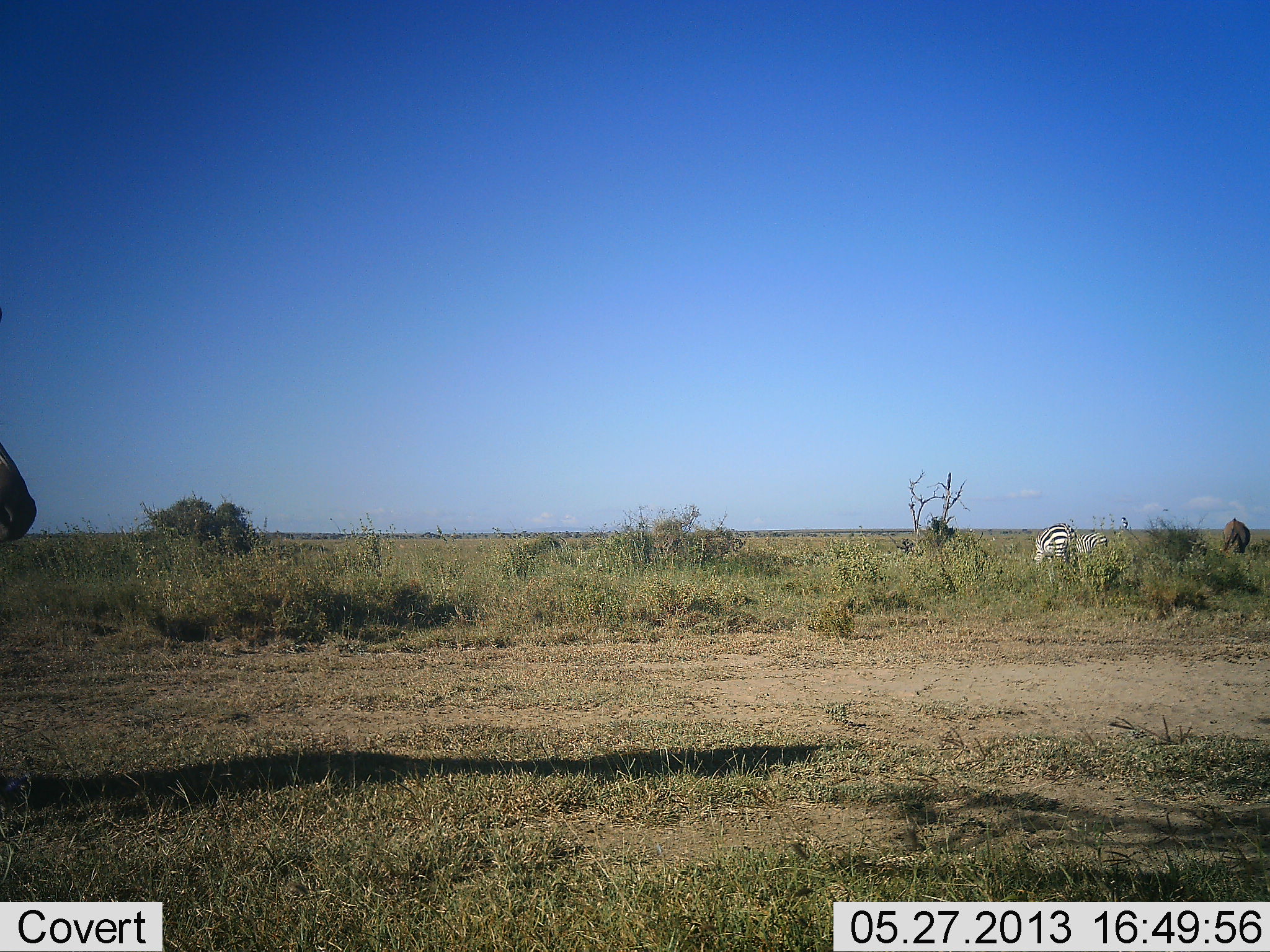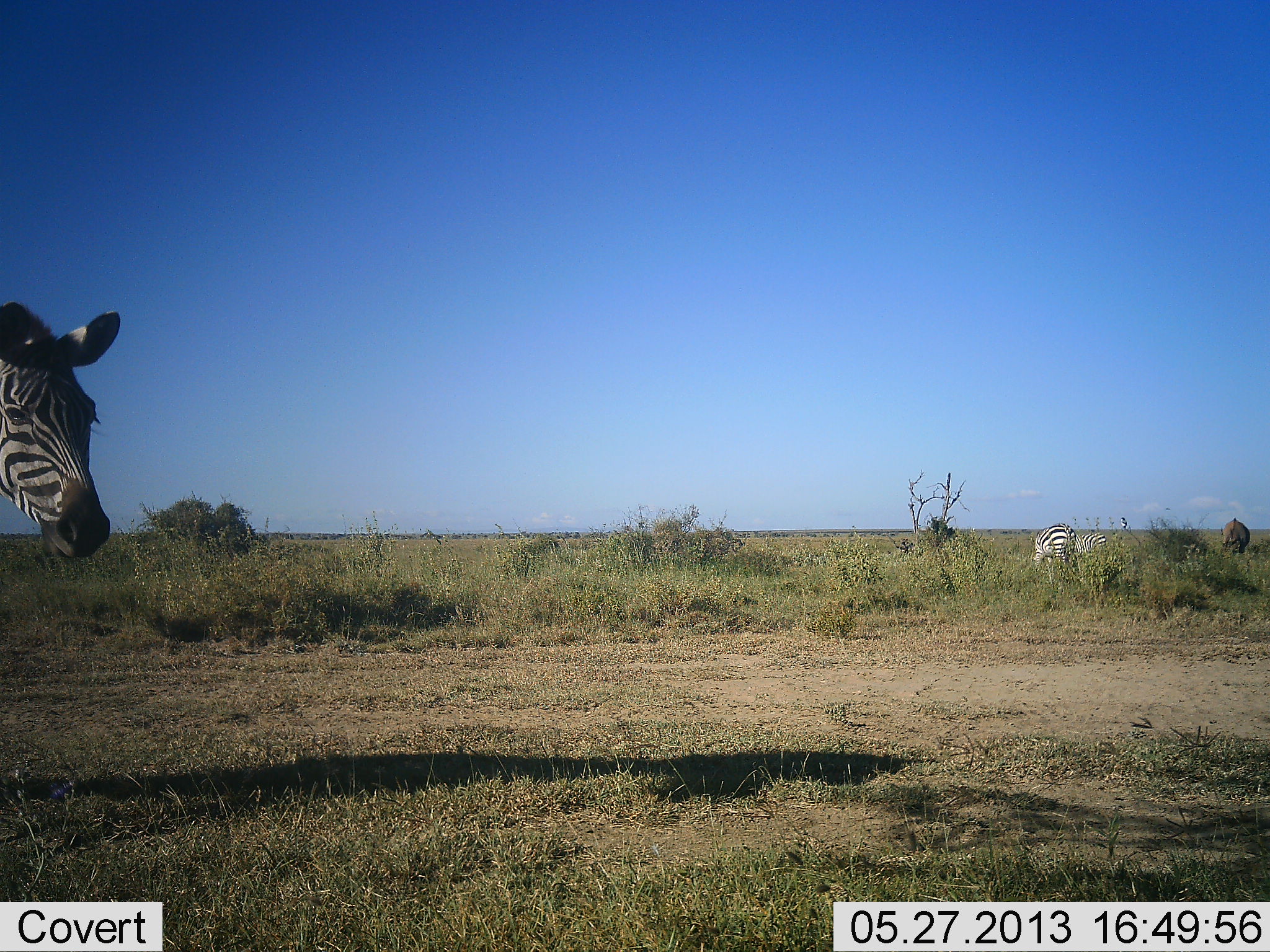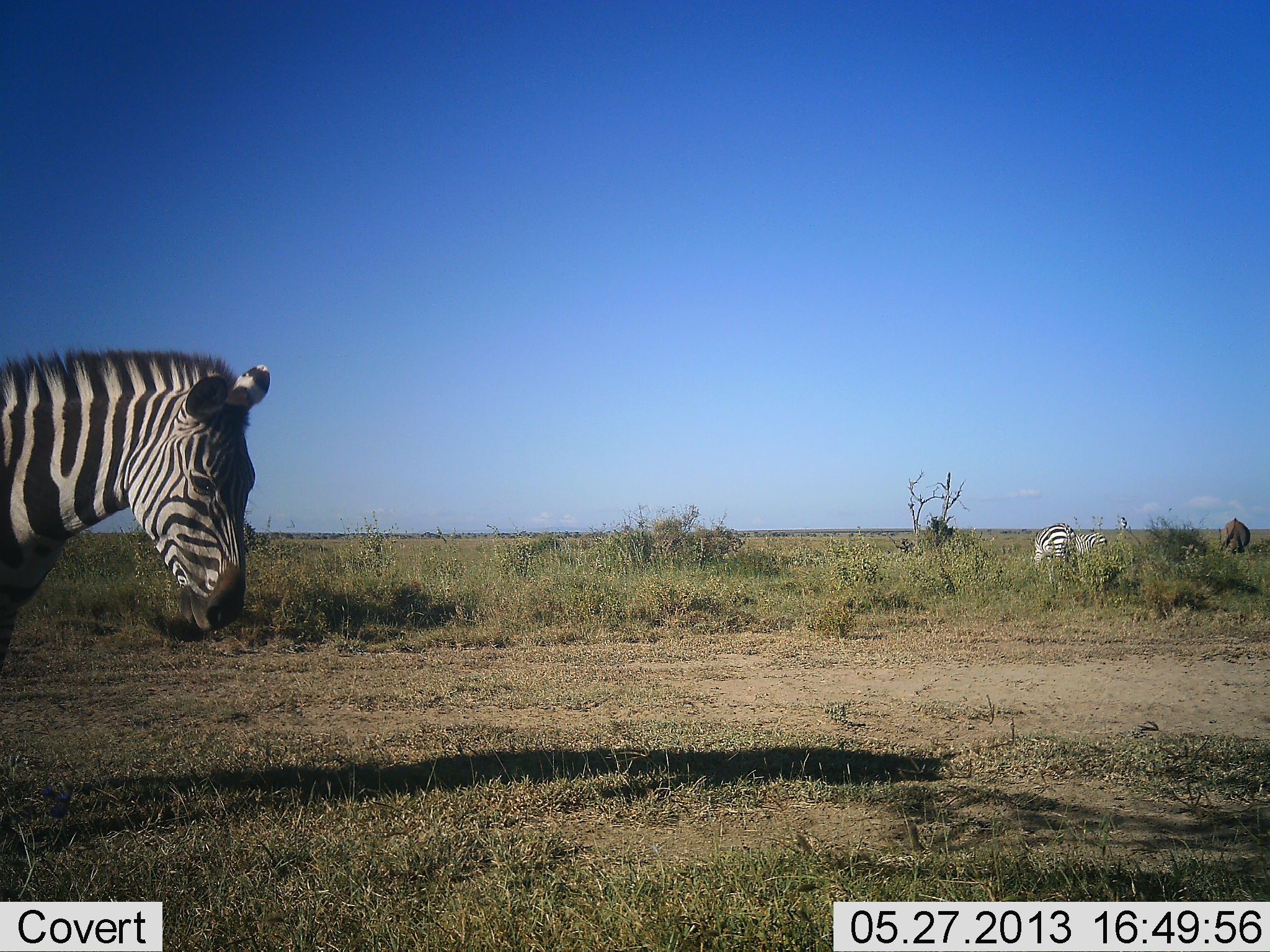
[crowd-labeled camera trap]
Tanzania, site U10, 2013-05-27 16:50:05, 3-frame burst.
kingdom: Animalia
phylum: Chordata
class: Mammalia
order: Perissodactyla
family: Equidae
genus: Equus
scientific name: Equus quagga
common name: plains zebra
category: zebra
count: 3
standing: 45%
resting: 0%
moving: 91%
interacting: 0%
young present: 0%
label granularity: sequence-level